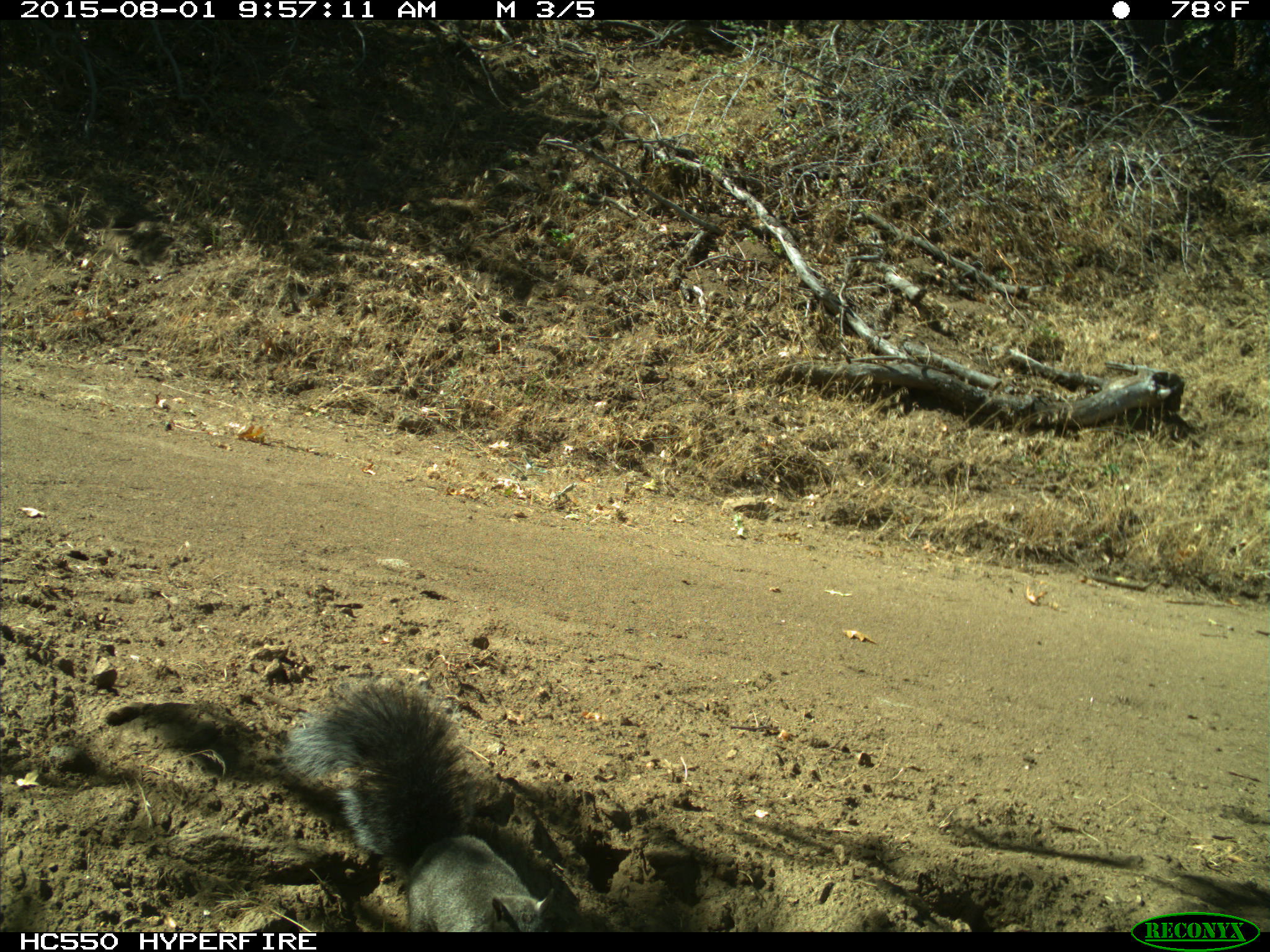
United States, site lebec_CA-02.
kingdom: Animalia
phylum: Chordata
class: Mammalia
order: Rodentia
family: Sciuridae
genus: Sciurus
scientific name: Sciurus carolinensis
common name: eastern gray squirrel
Sciurus carolinensis (eastern gray squirrel).